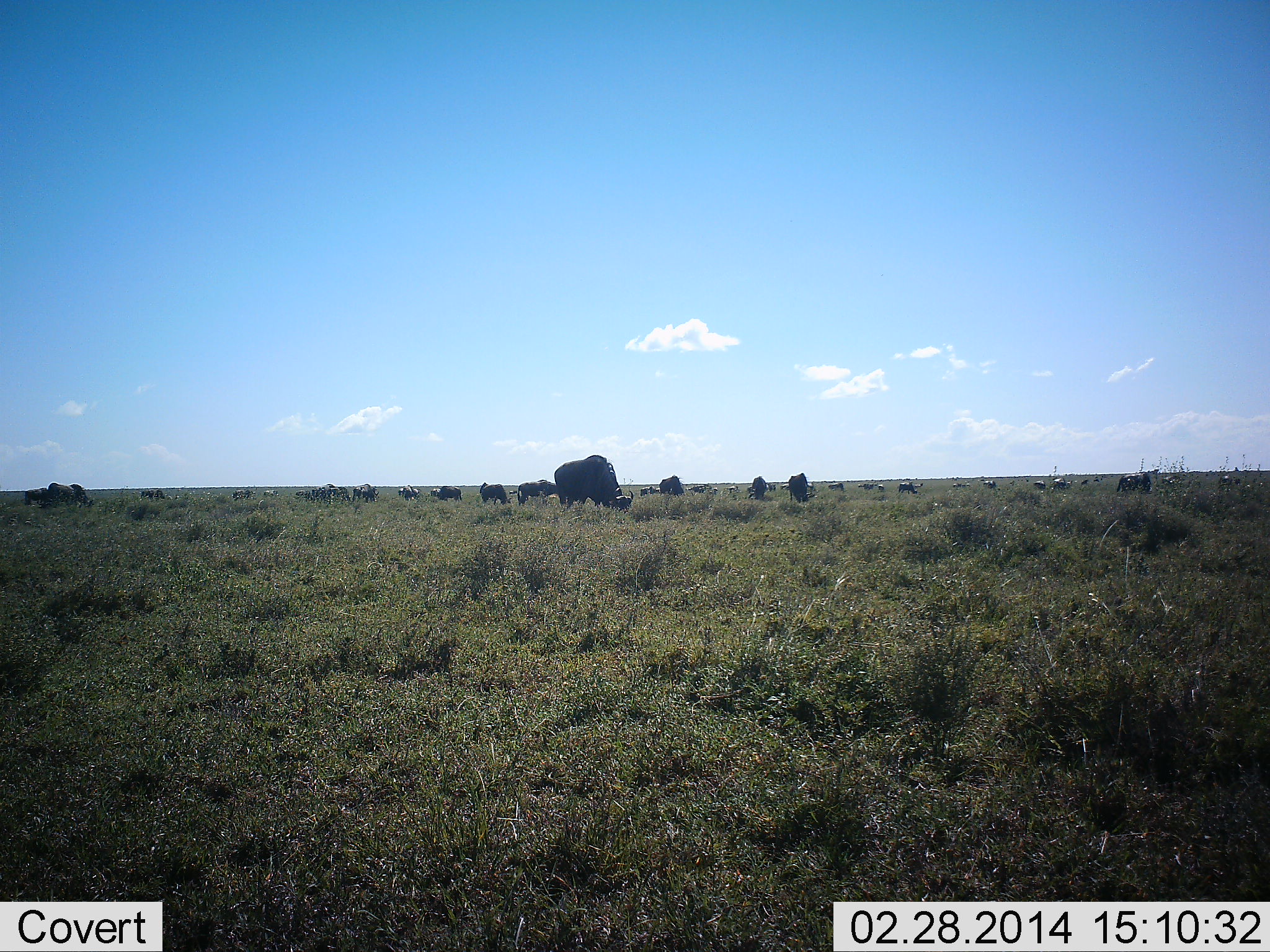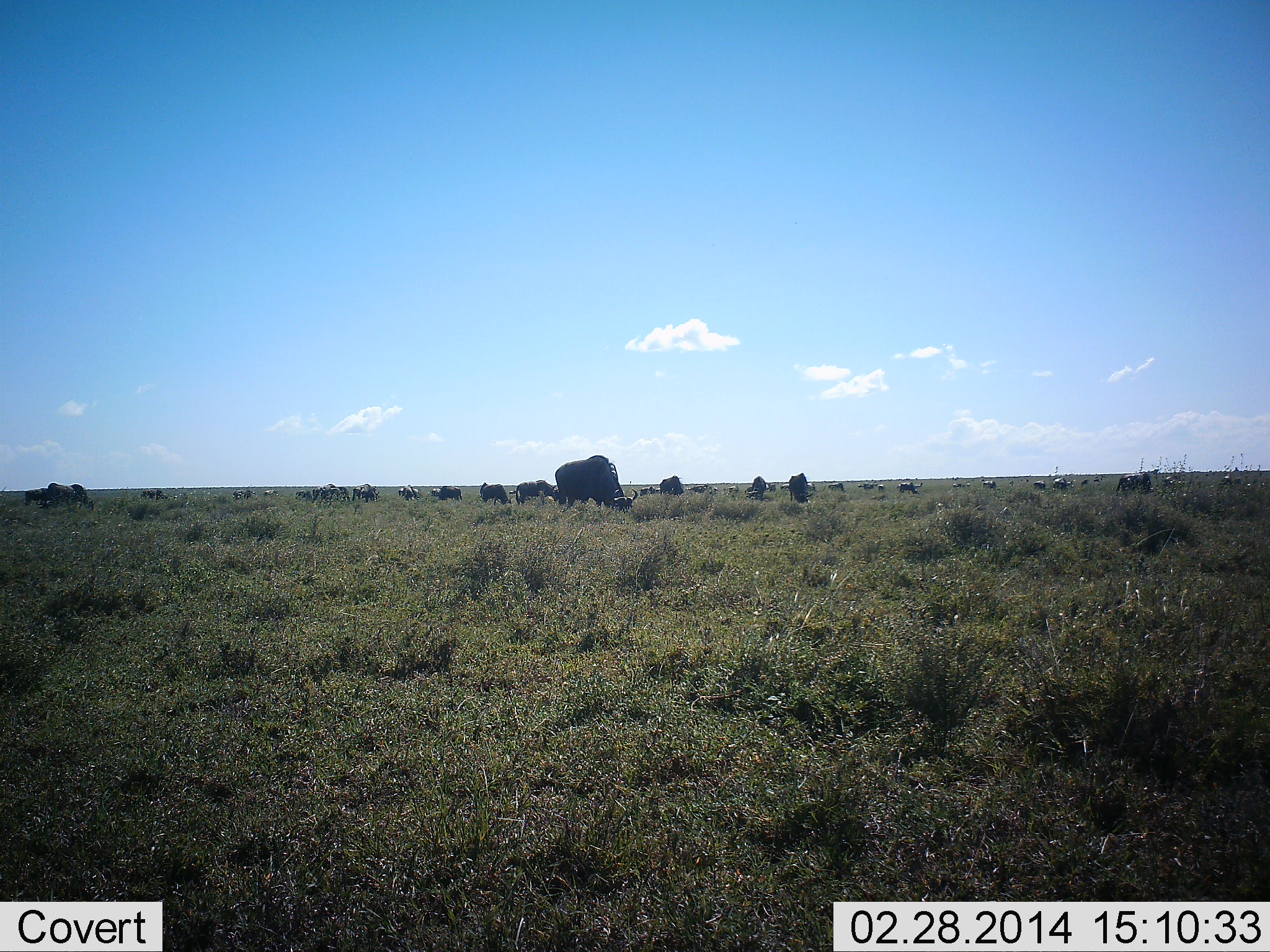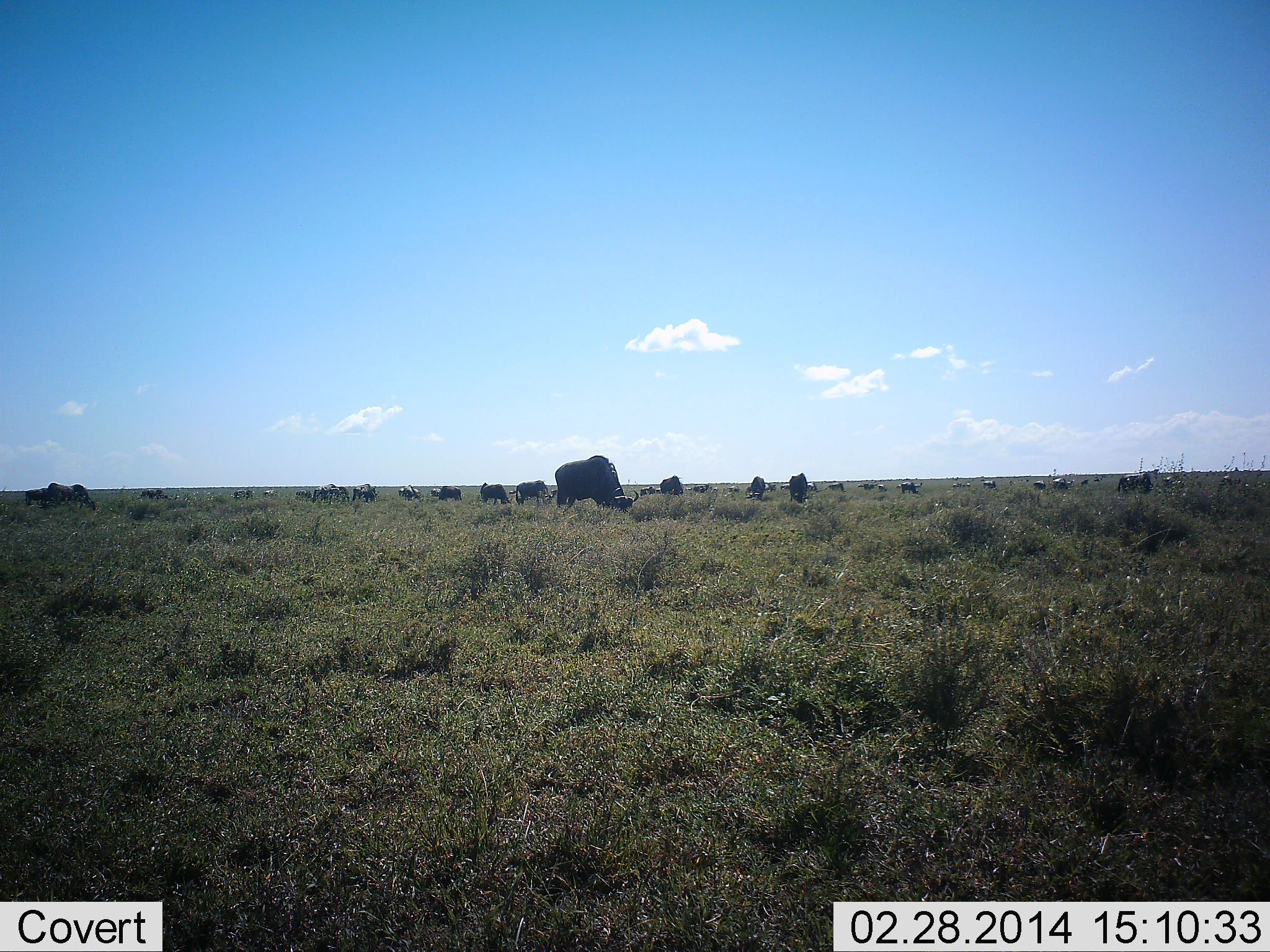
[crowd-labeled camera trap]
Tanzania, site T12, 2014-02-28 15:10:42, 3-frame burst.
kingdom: Animalia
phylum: Chordata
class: Mammalia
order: Artiodactyla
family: Bovidae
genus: Connochaetes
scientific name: Connochaetes taurinus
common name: blue wildebeest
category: wildebeest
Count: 11-50.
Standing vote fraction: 9%.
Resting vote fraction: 0%.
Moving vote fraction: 0%.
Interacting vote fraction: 0%.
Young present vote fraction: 0%.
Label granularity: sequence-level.